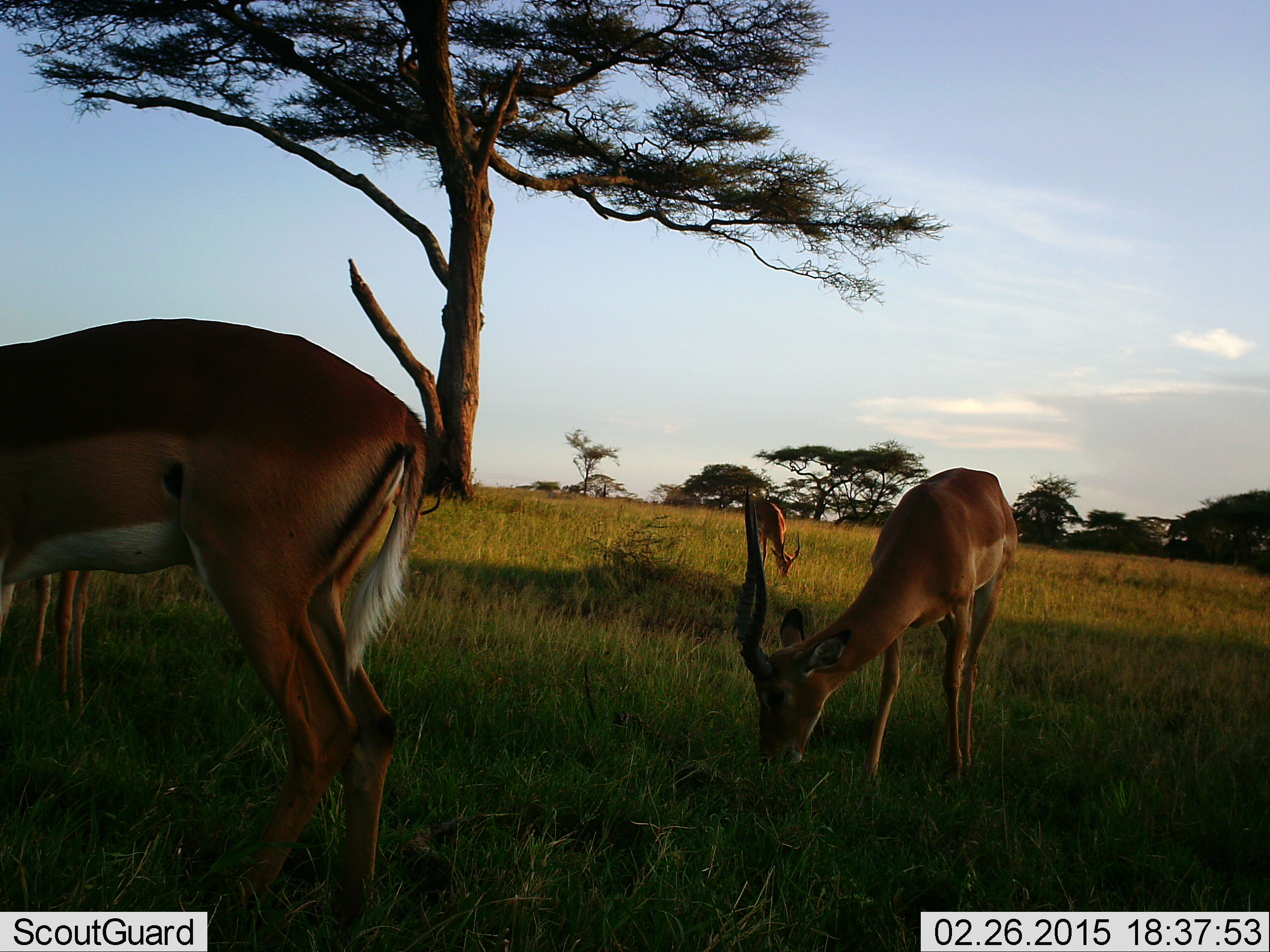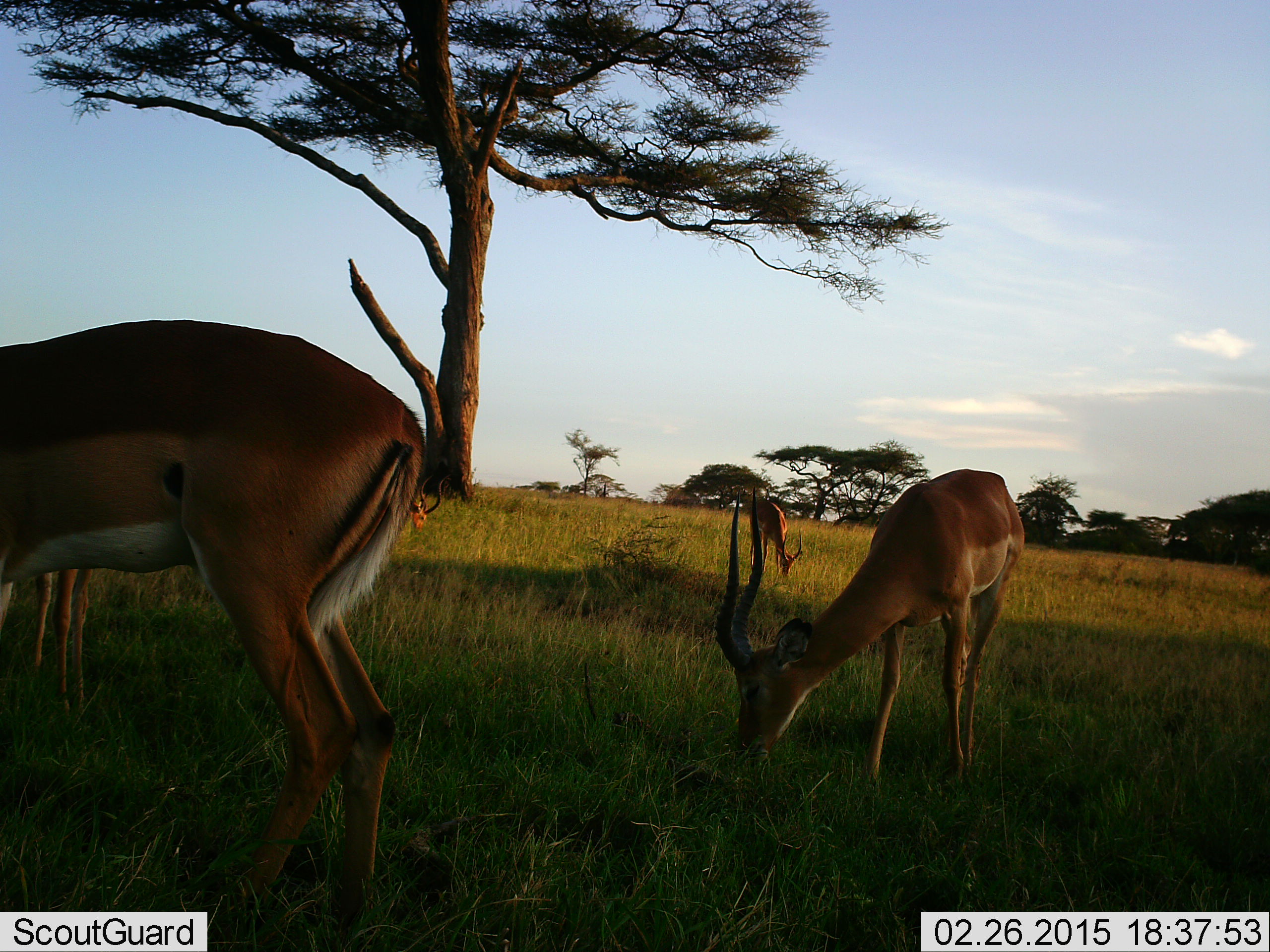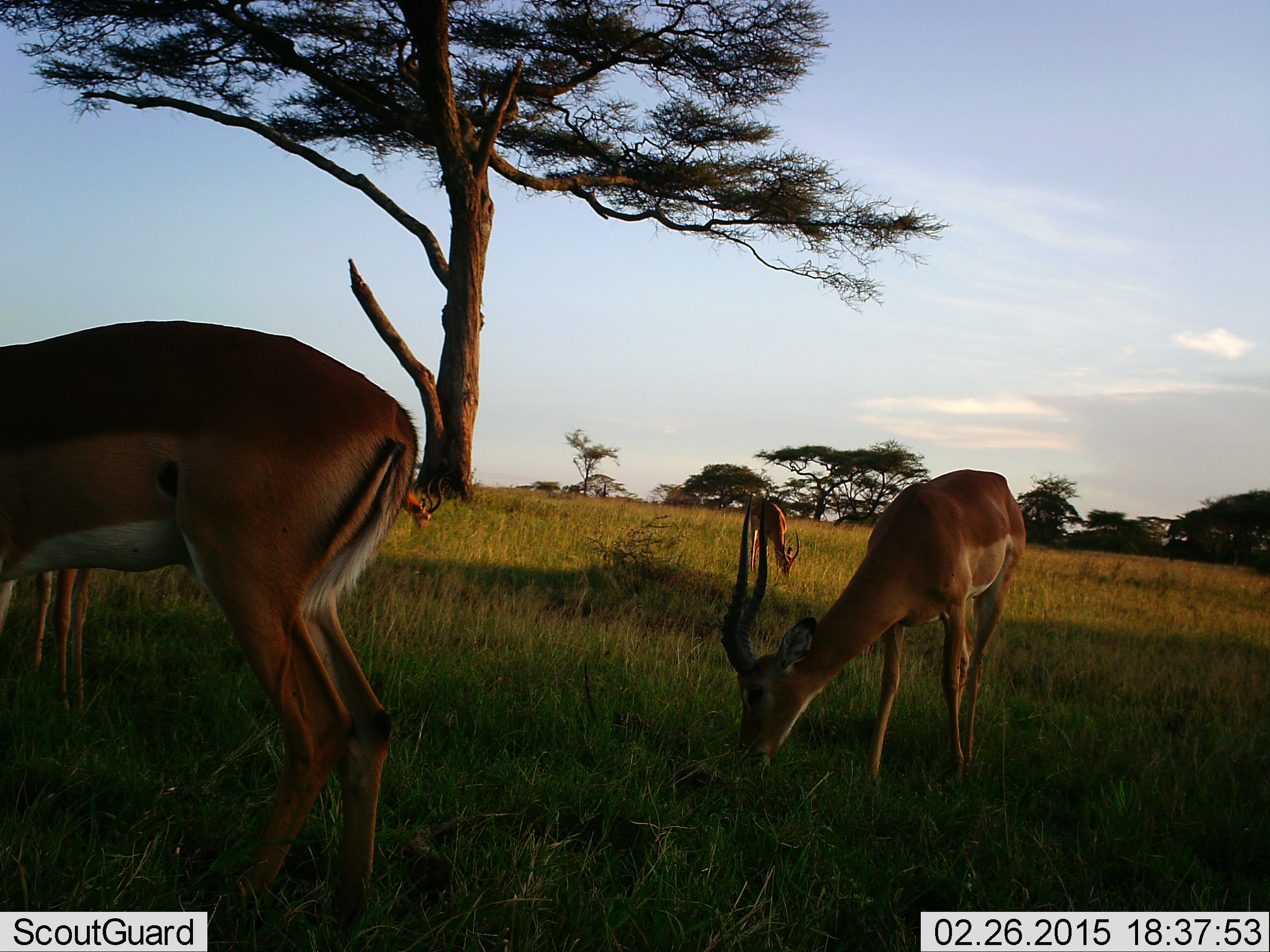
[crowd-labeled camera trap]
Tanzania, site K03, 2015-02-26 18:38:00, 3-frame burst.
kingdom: Animalia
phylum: Chordata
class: Mammalia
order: Artiodactyla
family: Bovidae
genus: Aepyceros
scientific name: Aepyceros melampus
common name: impala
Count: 5.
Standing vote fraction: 40%.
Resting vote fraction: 0%.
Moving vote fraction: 0%.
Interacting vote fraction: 0%.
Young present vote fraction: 0%.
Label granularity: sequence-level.